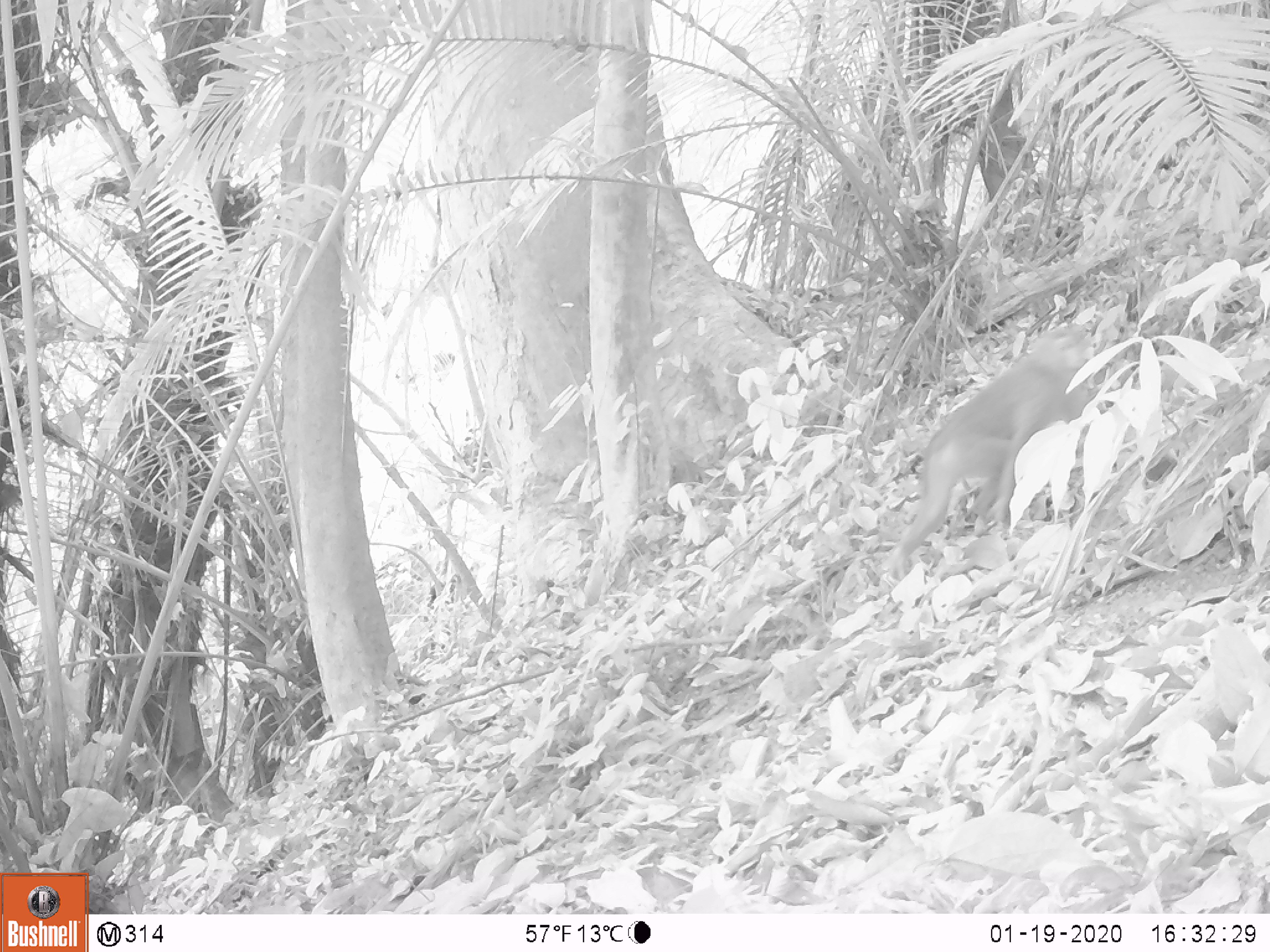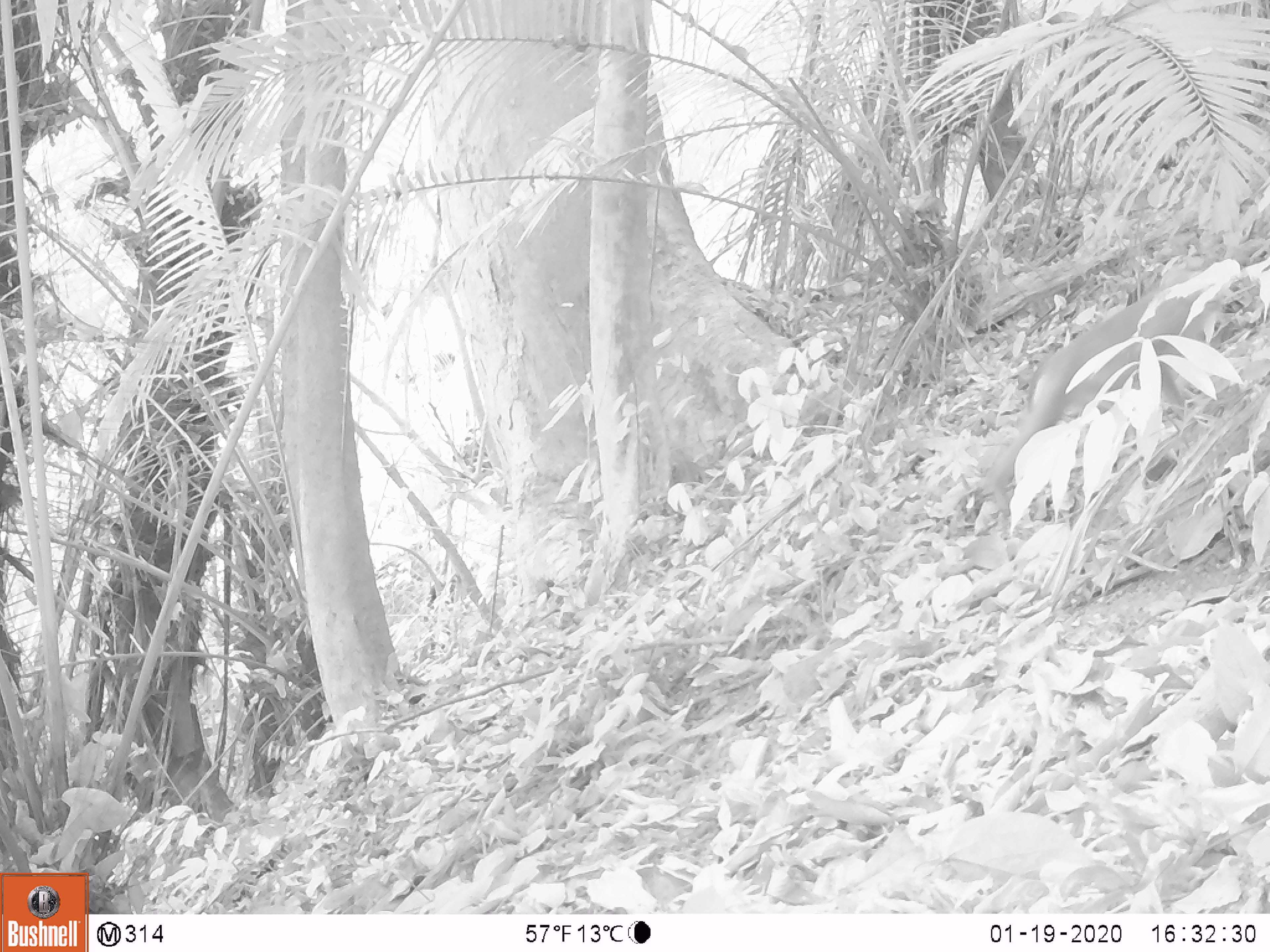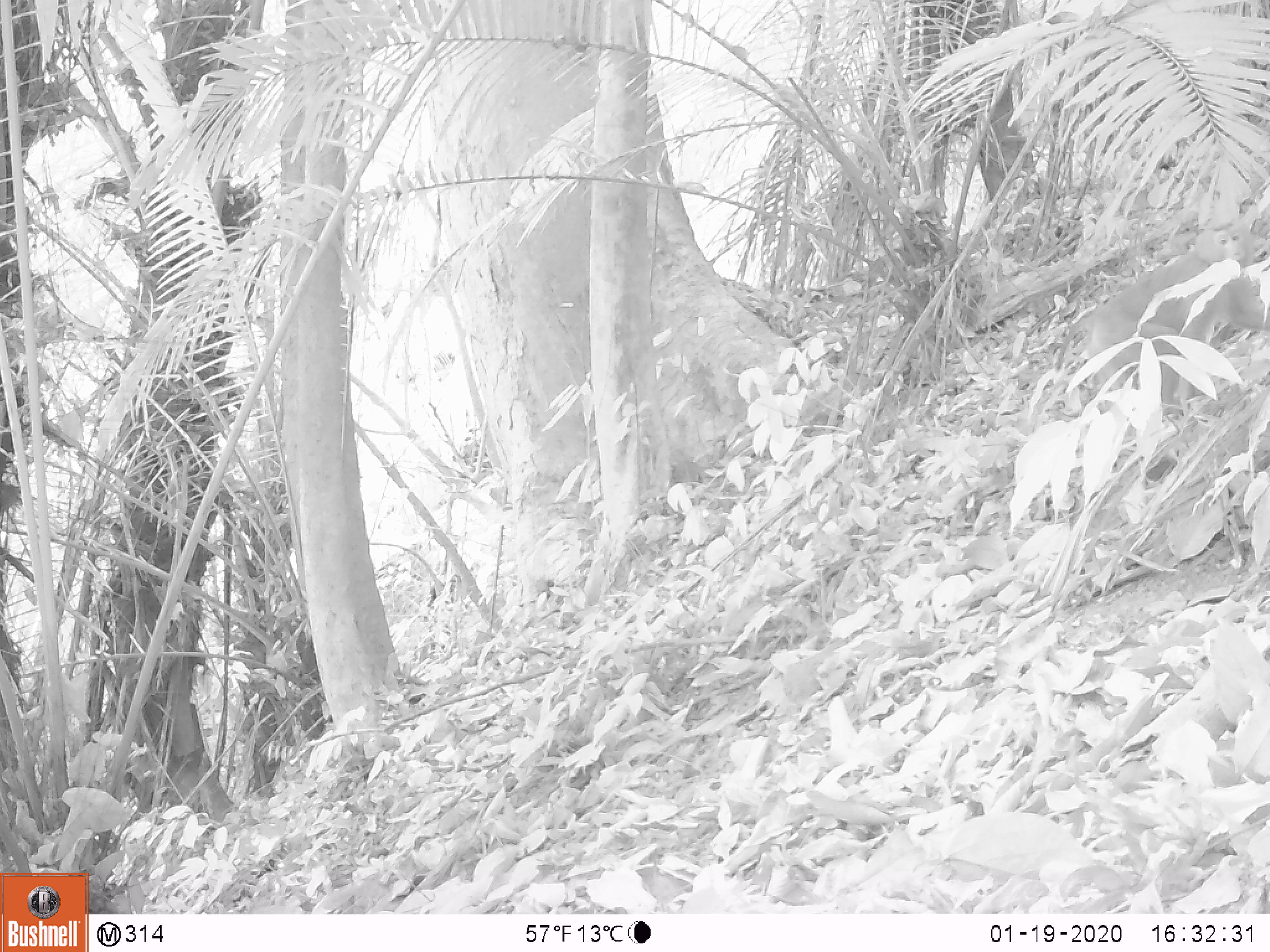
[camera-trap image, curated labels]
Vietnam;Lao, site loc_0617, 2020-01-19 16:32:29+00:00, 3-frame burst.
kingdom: Animalia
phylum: Chordata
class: Mammalia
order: Primates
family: Cercopithecidae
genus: Macaca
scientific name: Macaca nemestrina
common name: pig-tailed macaque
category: pig tailed macaque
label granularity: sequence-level